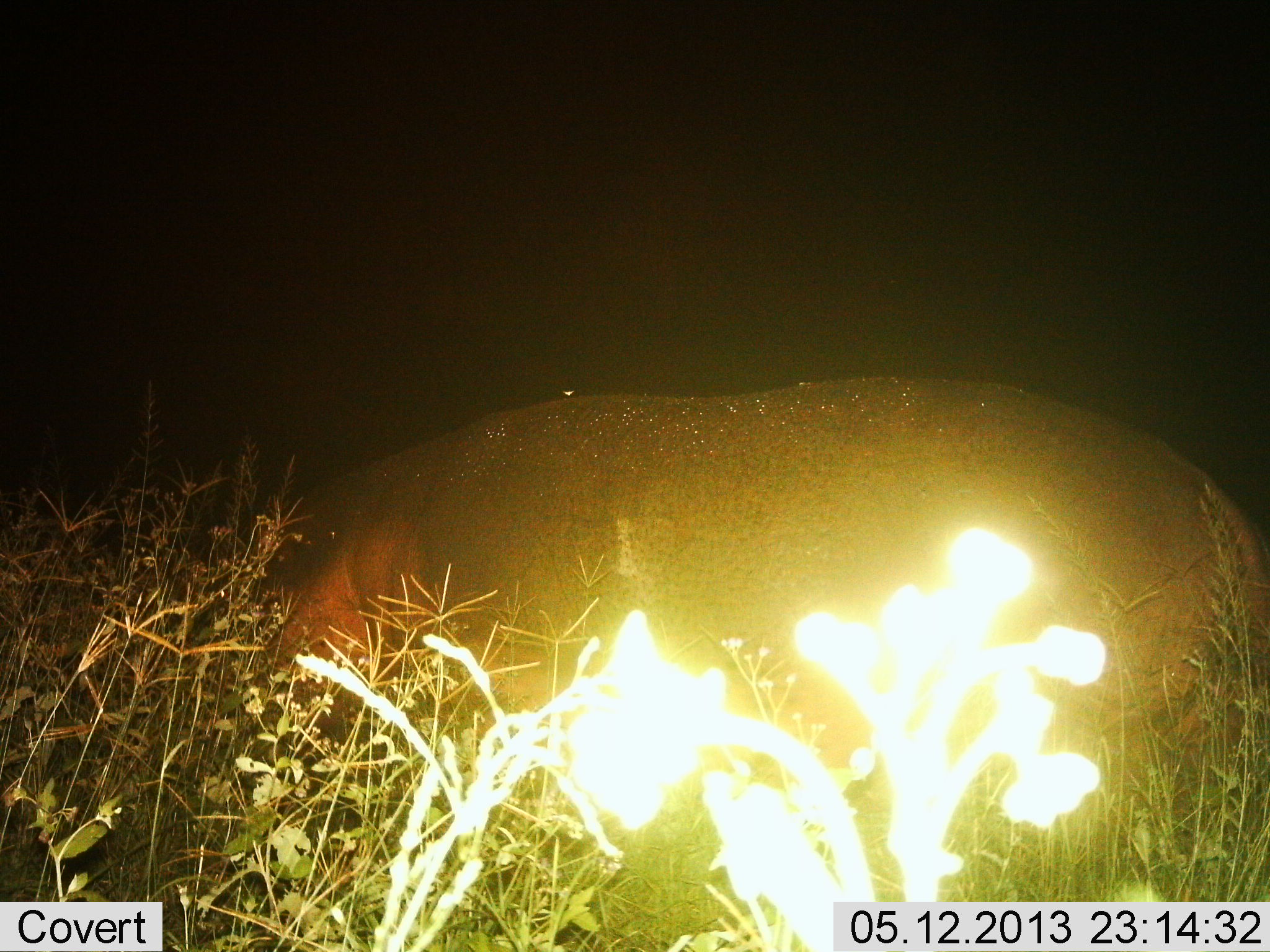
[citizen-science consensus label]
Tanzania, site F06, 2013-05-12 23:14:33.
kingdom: Animalia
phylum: Chordata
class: Mammalia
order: Artiodactyla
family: Hippopotamidae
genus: Hippopotamus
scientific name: Hippopotamus amphibius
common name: hippopotamus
Hippopotamus (Hippopotamus amphibius), count 1. Behavior (volunteer vote fractions): standing 56%, resting 12%, moving 19%, interacting 0%. Young present (vote fraction): 0%. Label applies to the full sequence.